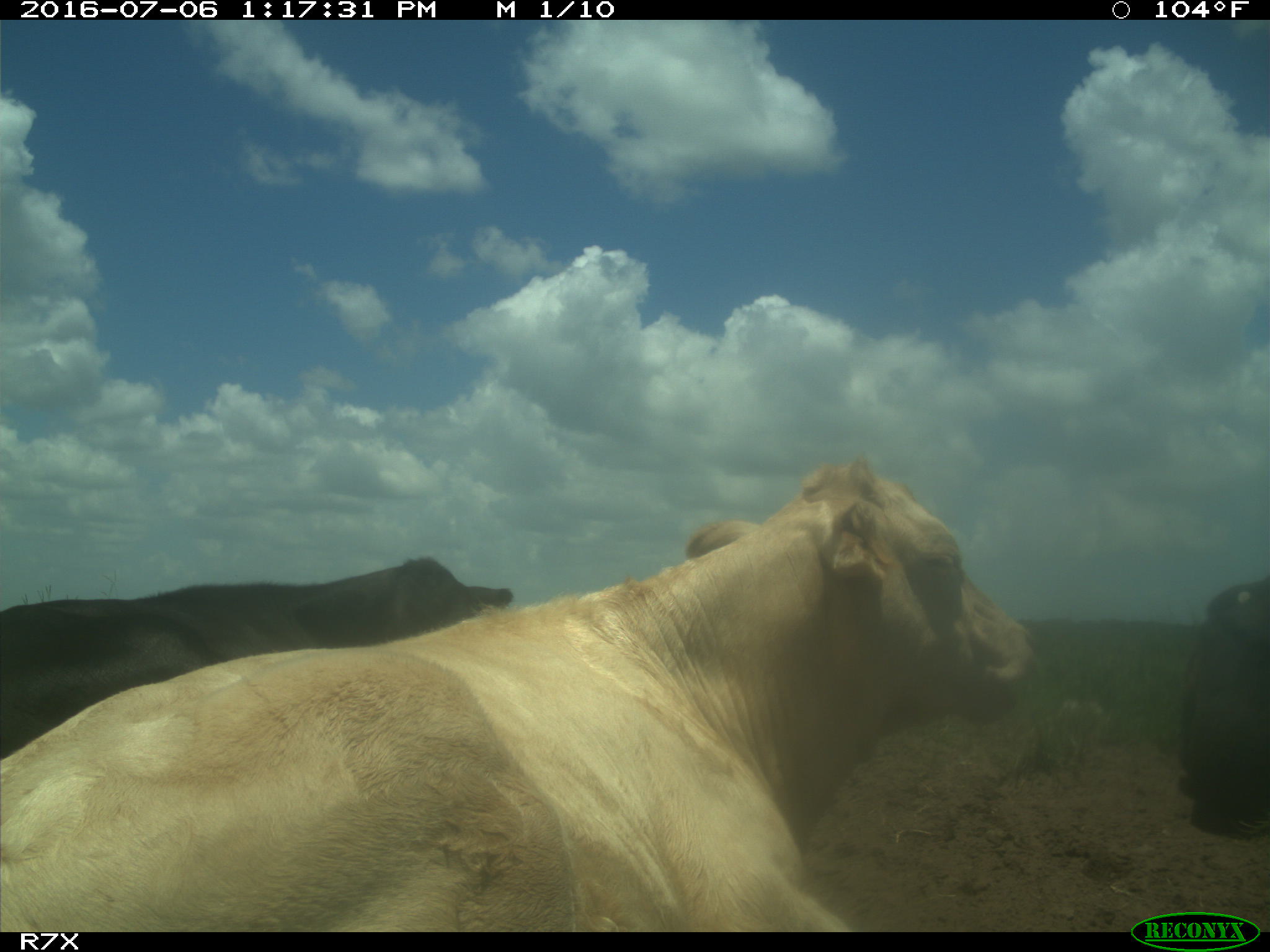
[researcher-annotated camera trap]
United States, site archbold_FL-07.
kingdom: Animalia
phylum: Chordata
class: Mammalia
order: Artiodactyla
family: Bovidae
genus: Bos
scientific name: Bos taurus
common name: domestic cow